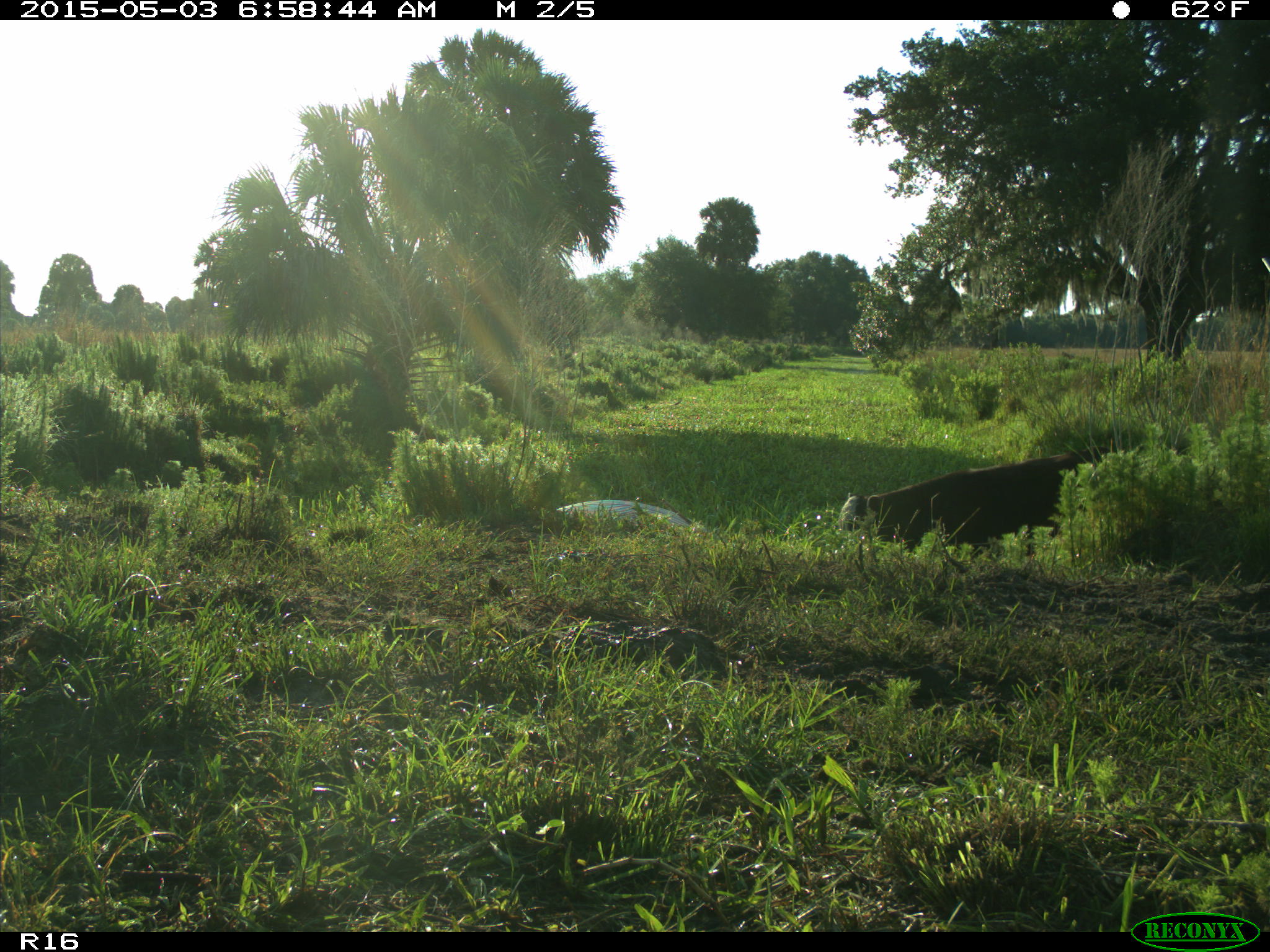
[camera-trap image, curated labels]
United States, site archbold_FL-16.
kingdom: Animalia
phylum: Chordata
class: Mammalia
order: Artiodactyla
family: Bovidae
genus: Bos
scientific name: Bos taurus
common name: domestic cow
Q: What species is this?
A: Bos taurus (domestic cow).